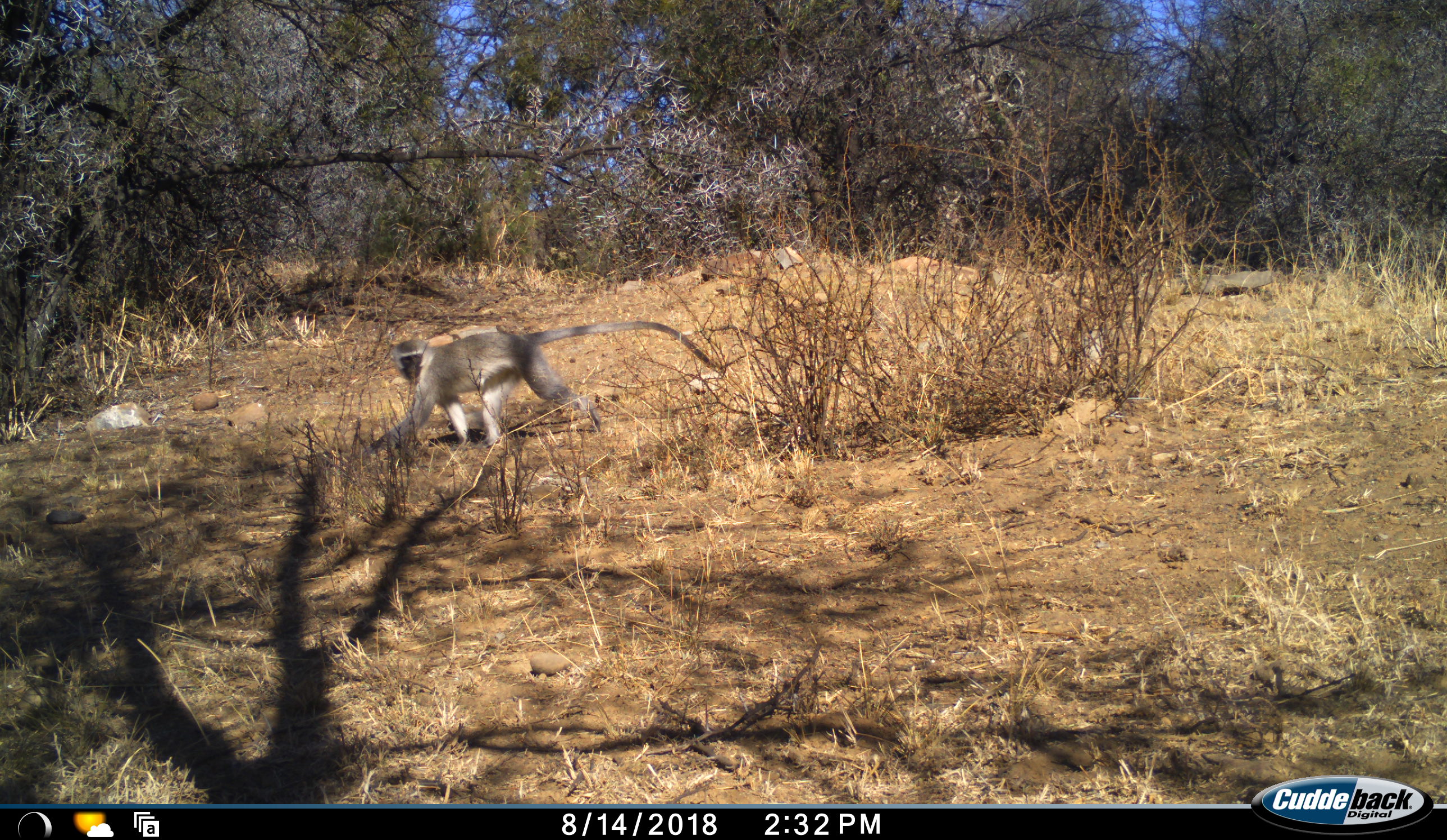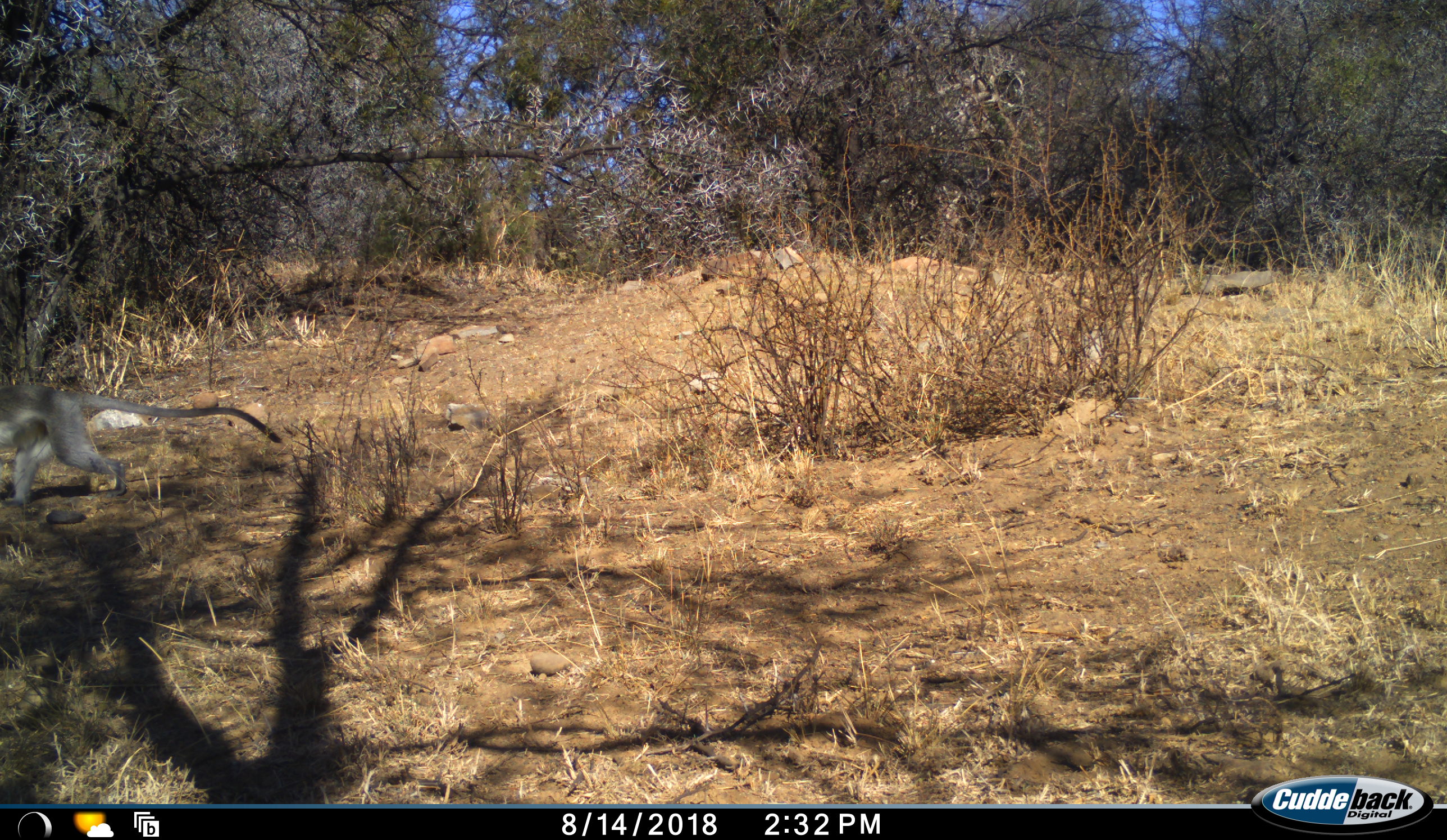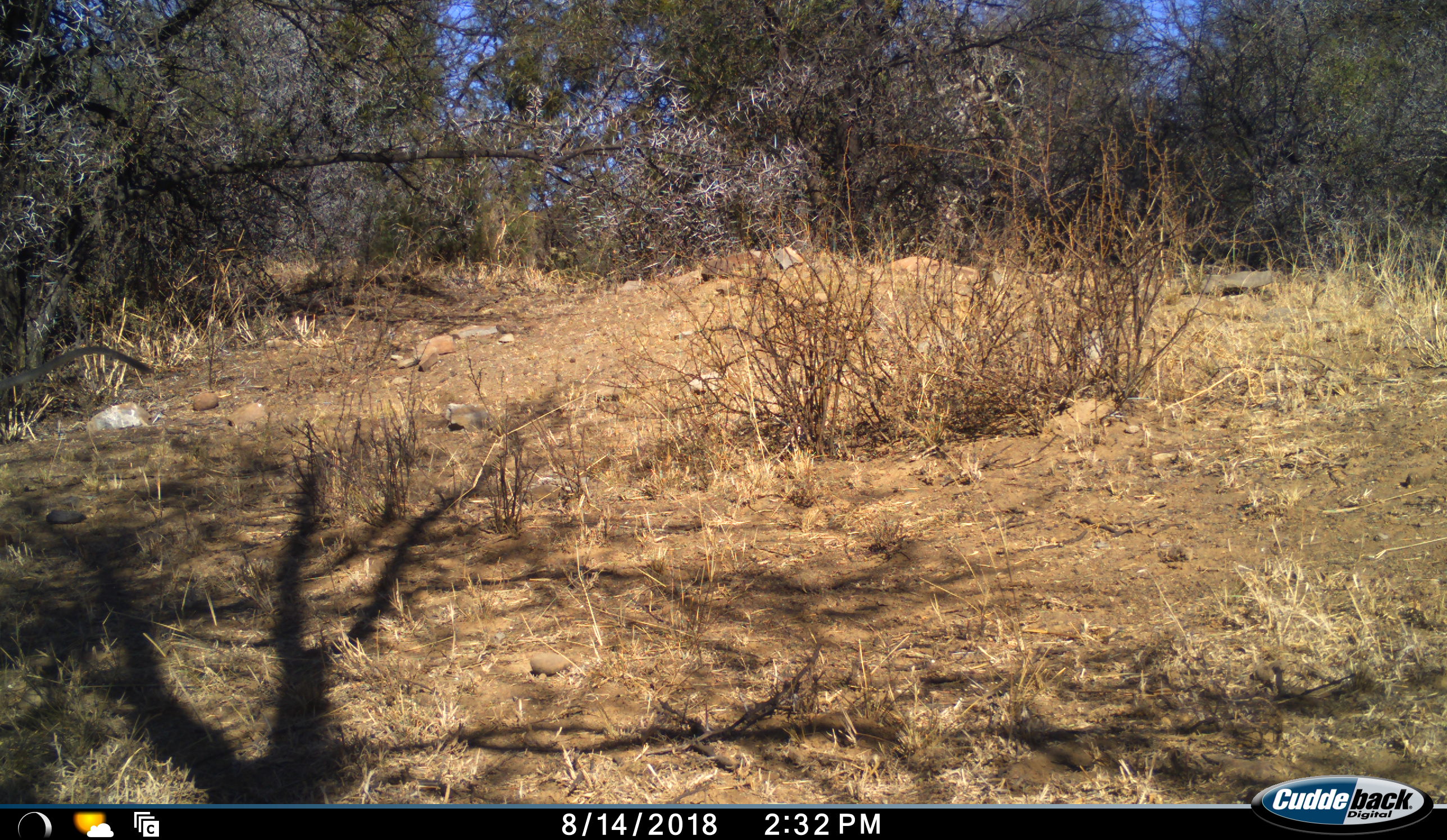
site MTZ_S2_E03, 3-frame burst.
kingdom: Animalia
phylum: Chordata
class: Mammalia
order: Primates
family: Cercopithecidae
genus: Chlorocebus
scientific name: Chlorocebus pygerythrus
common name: vervet monkey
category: monkeyvervet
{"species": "monkeyvervet (vervet monkey) (Chlorocebus pygerythrus)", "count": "1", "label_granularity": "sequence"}